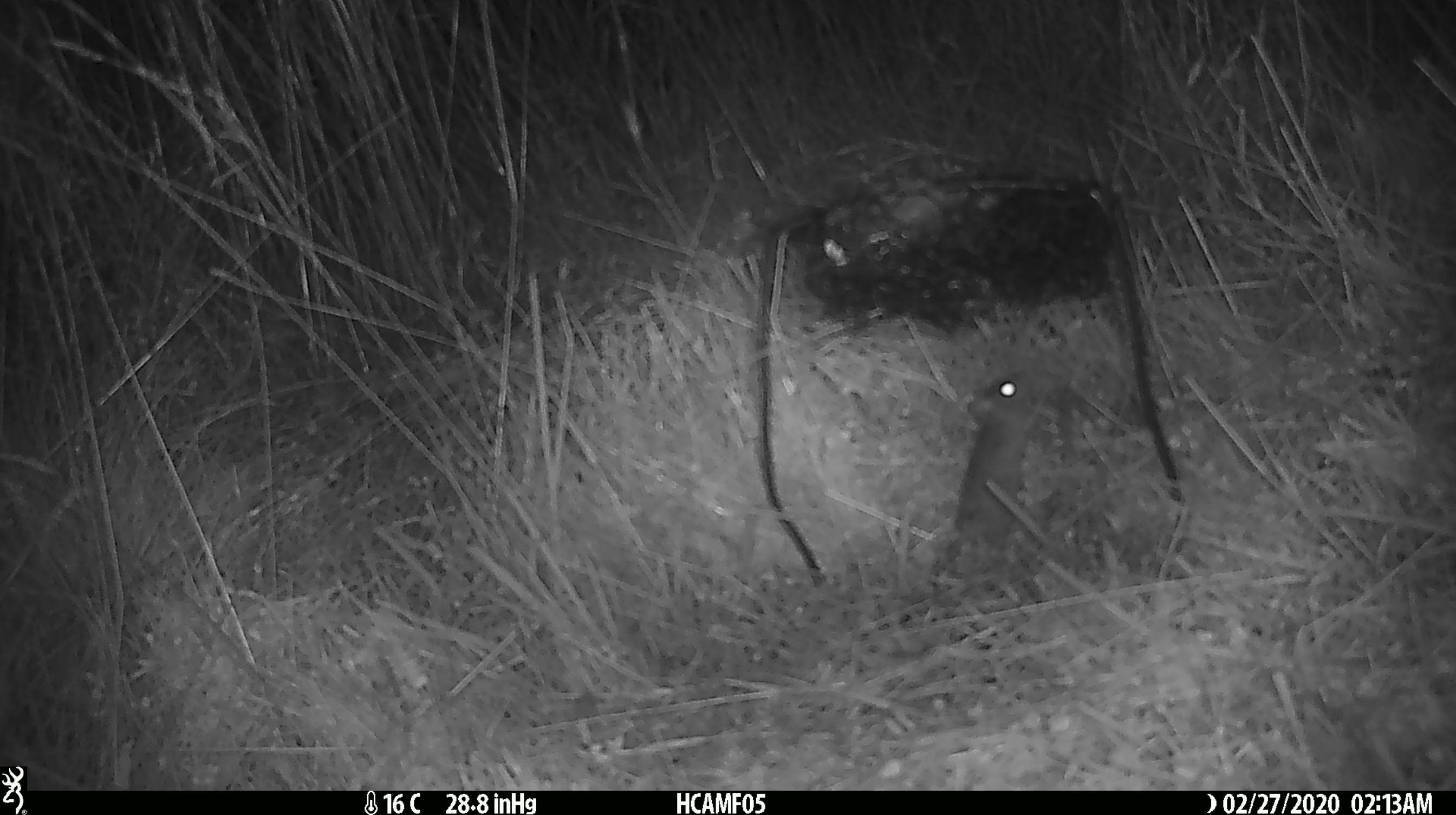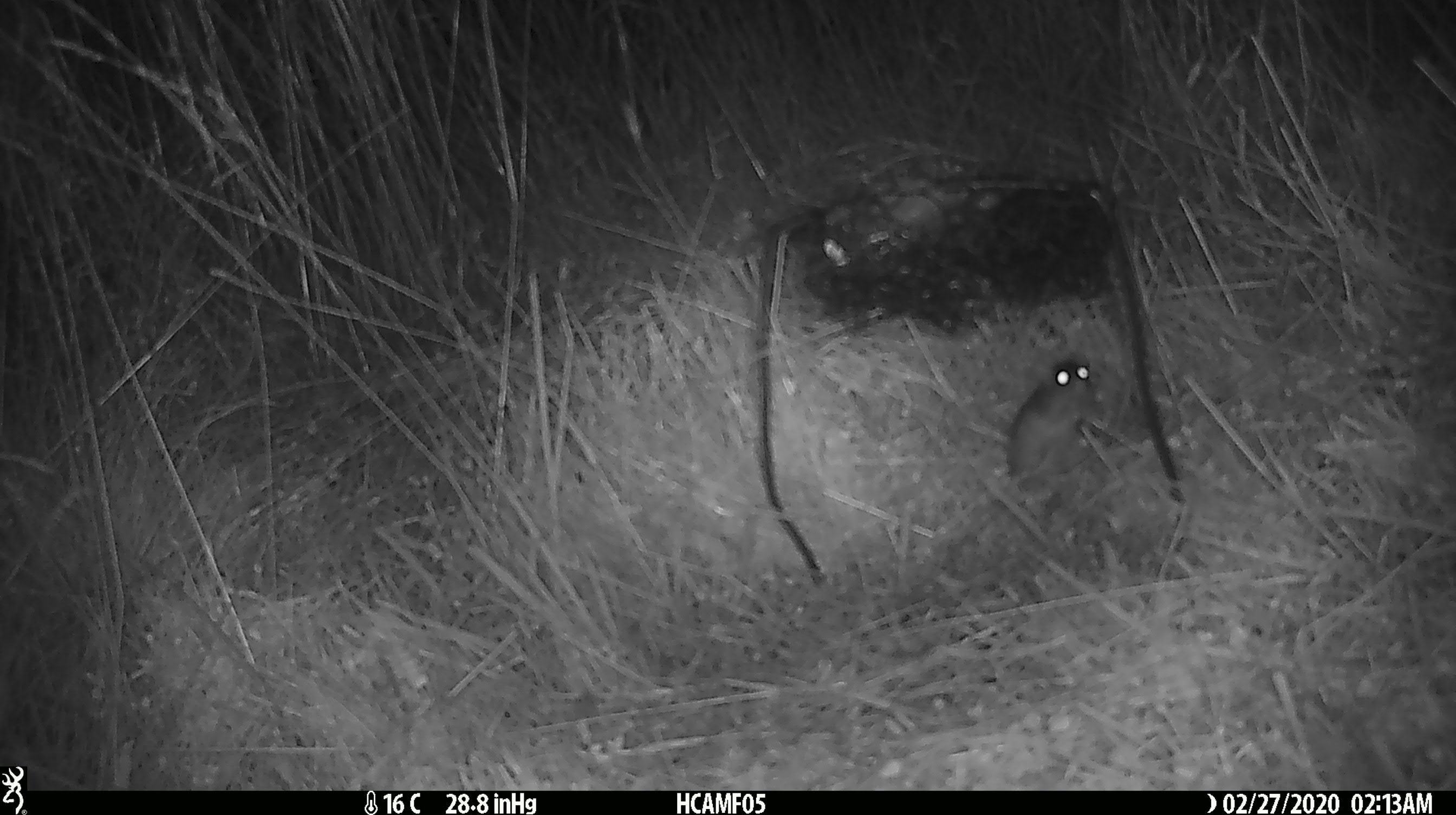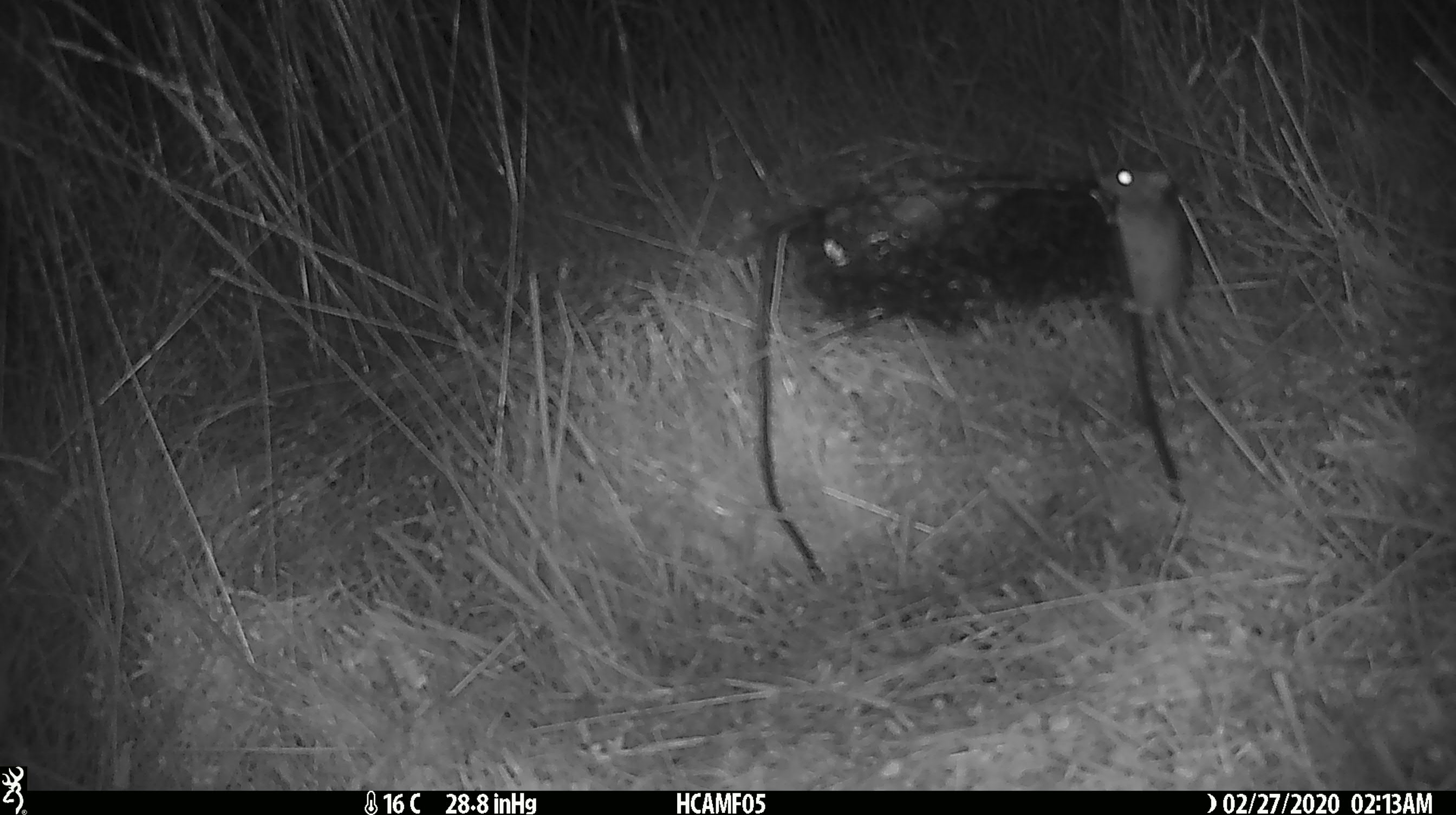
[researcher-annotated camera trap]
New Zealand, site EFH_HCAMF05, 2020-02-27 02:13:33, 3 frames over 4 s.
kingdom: Animalia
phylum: Chordata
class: Mammalia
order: Rodentia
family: Muridae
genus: Mus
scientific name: Mus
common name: mouse